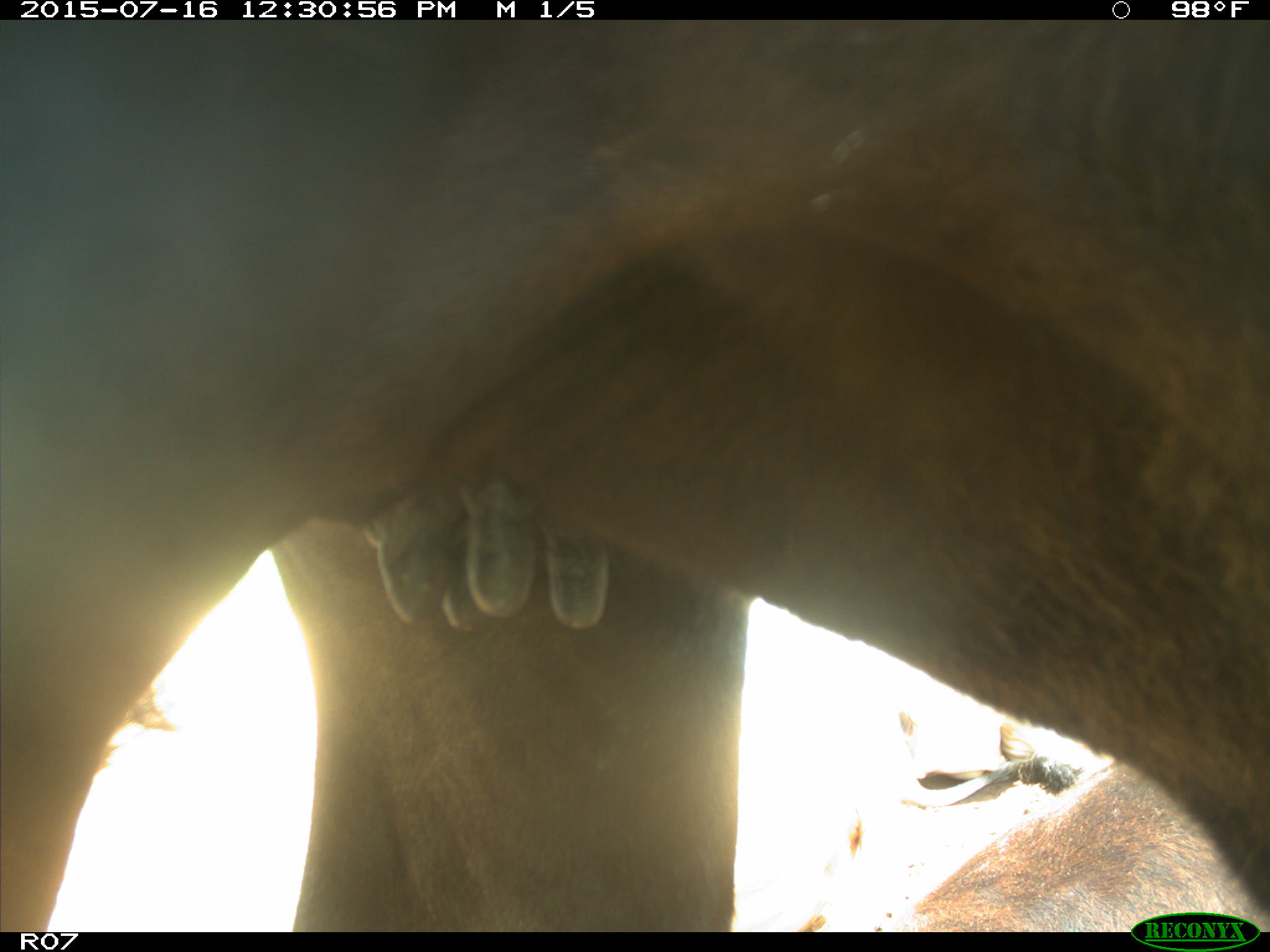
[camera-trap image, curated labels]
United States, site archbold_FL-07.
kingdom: Animalia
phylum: Chordata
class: Mammalia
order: Artiodactyla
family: Bovidae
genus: Bos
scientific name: Bos taurus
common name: domestic cow